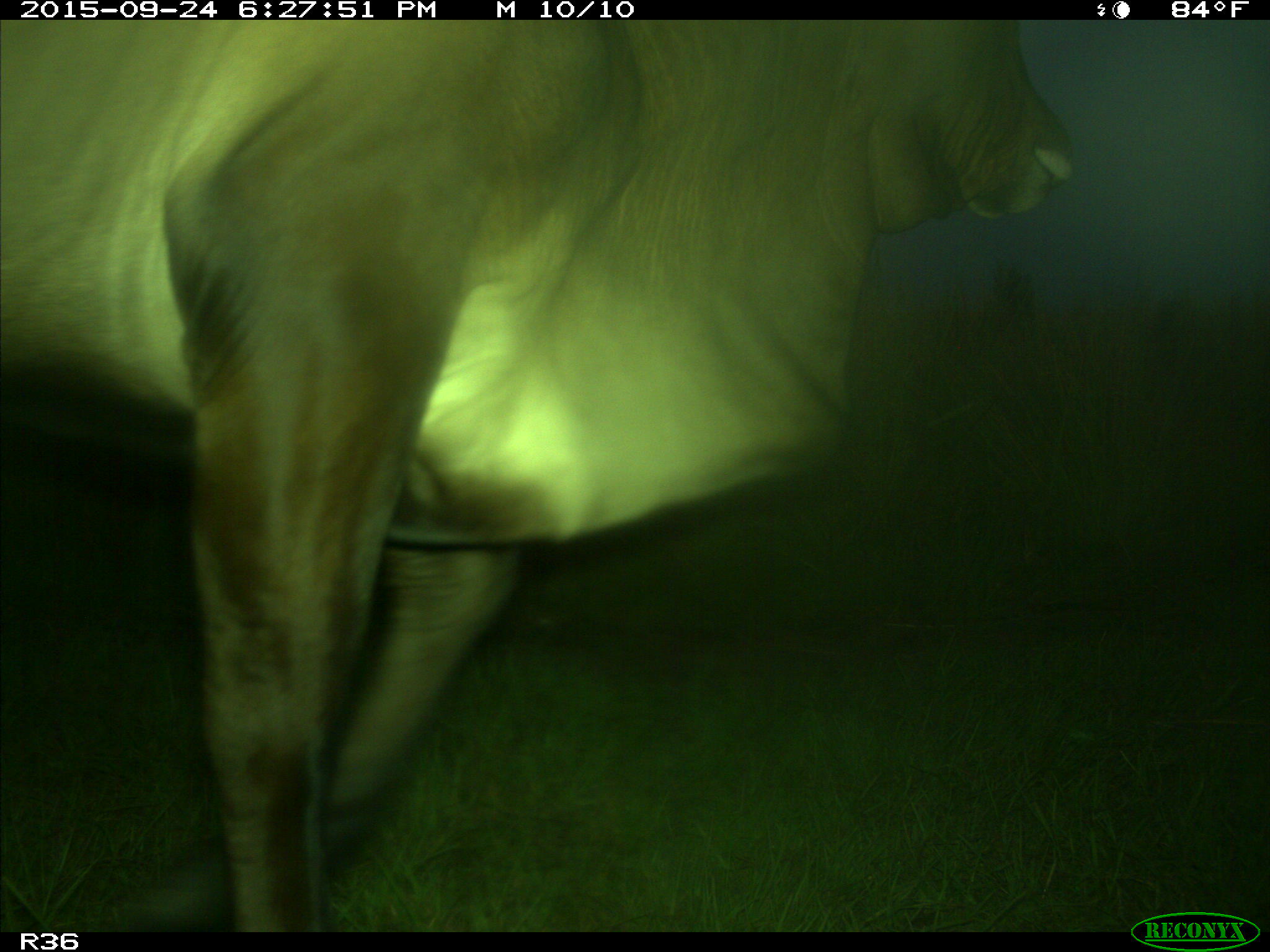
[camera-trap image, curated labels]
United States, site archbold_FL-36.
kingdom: Animalia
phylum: Chordata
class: Mammalia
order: Artiodactyla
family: Bovidae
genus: Bos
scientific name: Bos taurus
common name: domestic cow